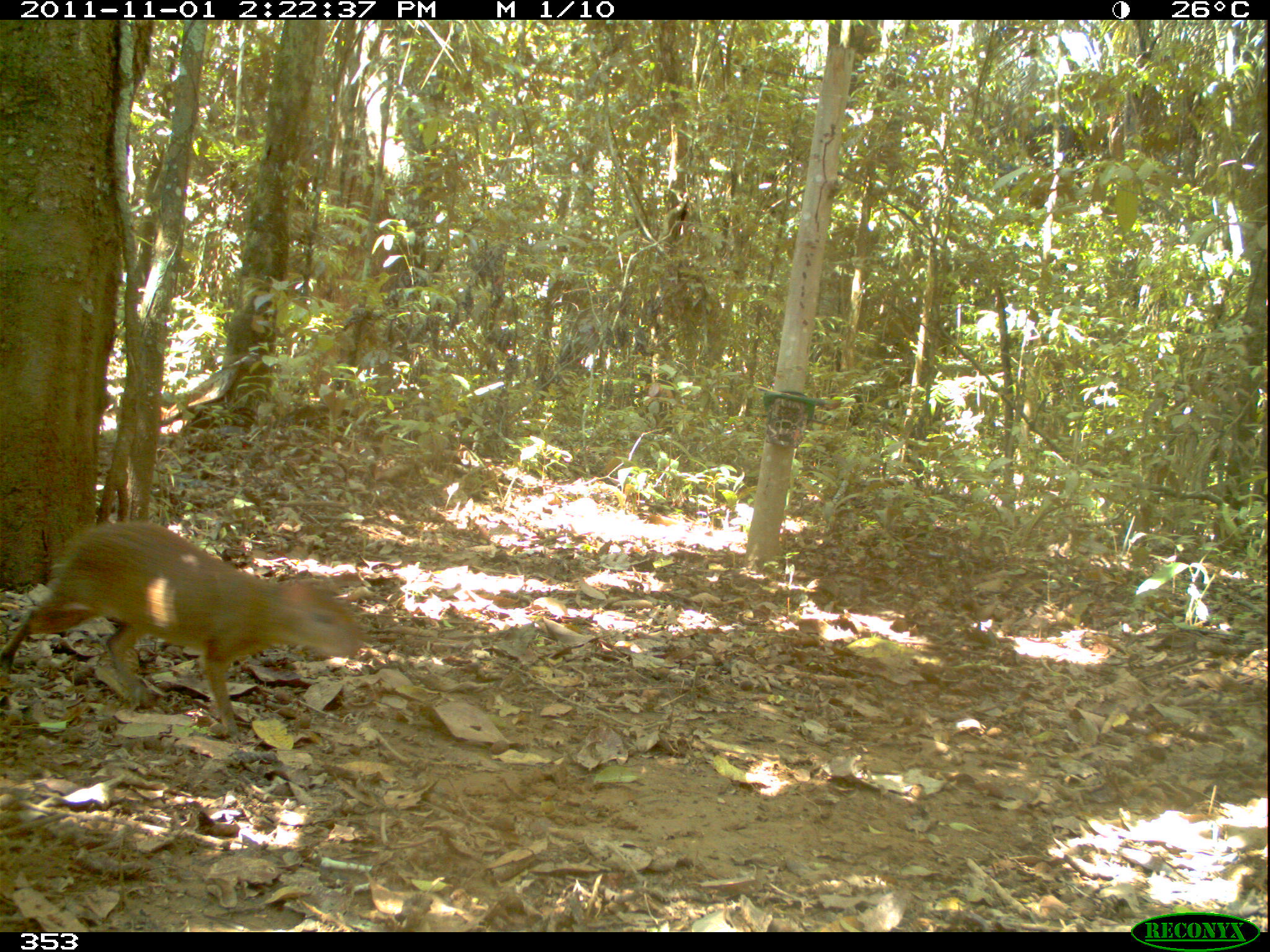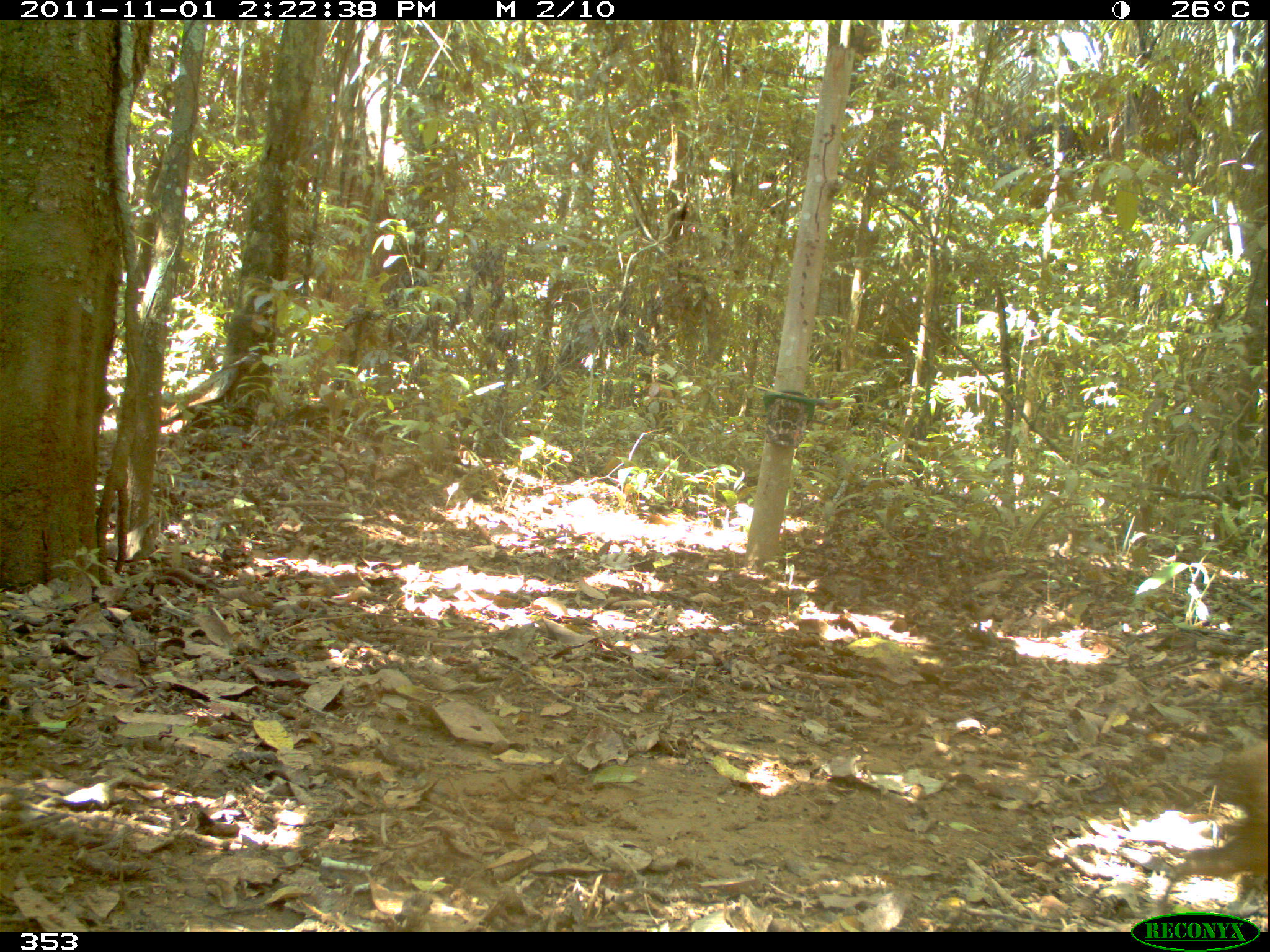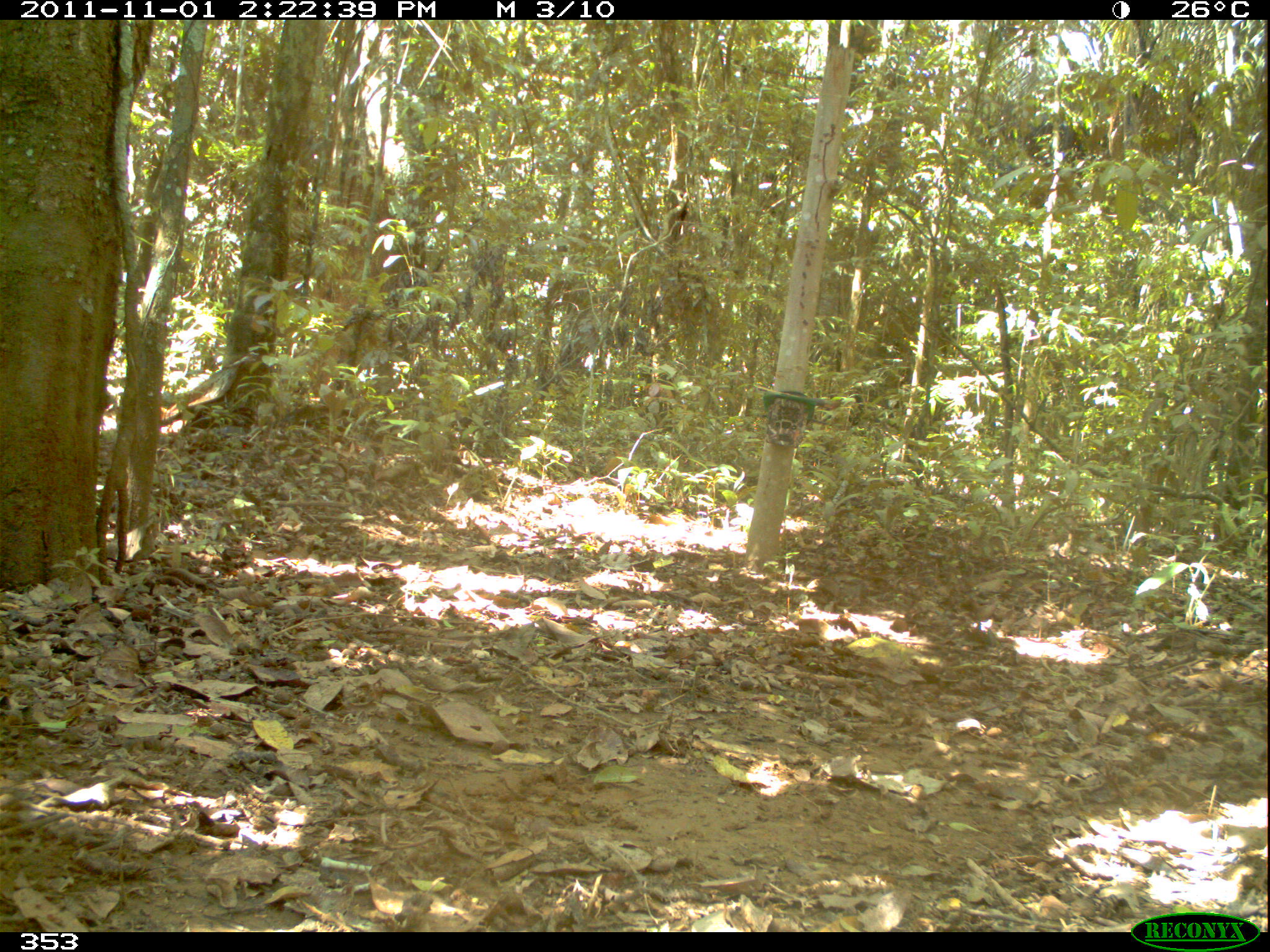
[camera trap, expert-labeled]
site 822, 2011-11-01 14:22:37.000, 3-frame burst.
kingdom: Animalia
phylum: Chordata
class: Mammalia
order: Rodentia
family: Dasyproctidae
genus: Dasyprocta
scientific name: Dasyprocta punctata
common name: central american agouti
Dasyprocta punctata (central american agouti).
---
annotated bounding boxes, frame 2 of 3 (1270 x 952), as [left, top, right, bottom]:
dasyprocta punctata: [1150, 737, 1270, 919]